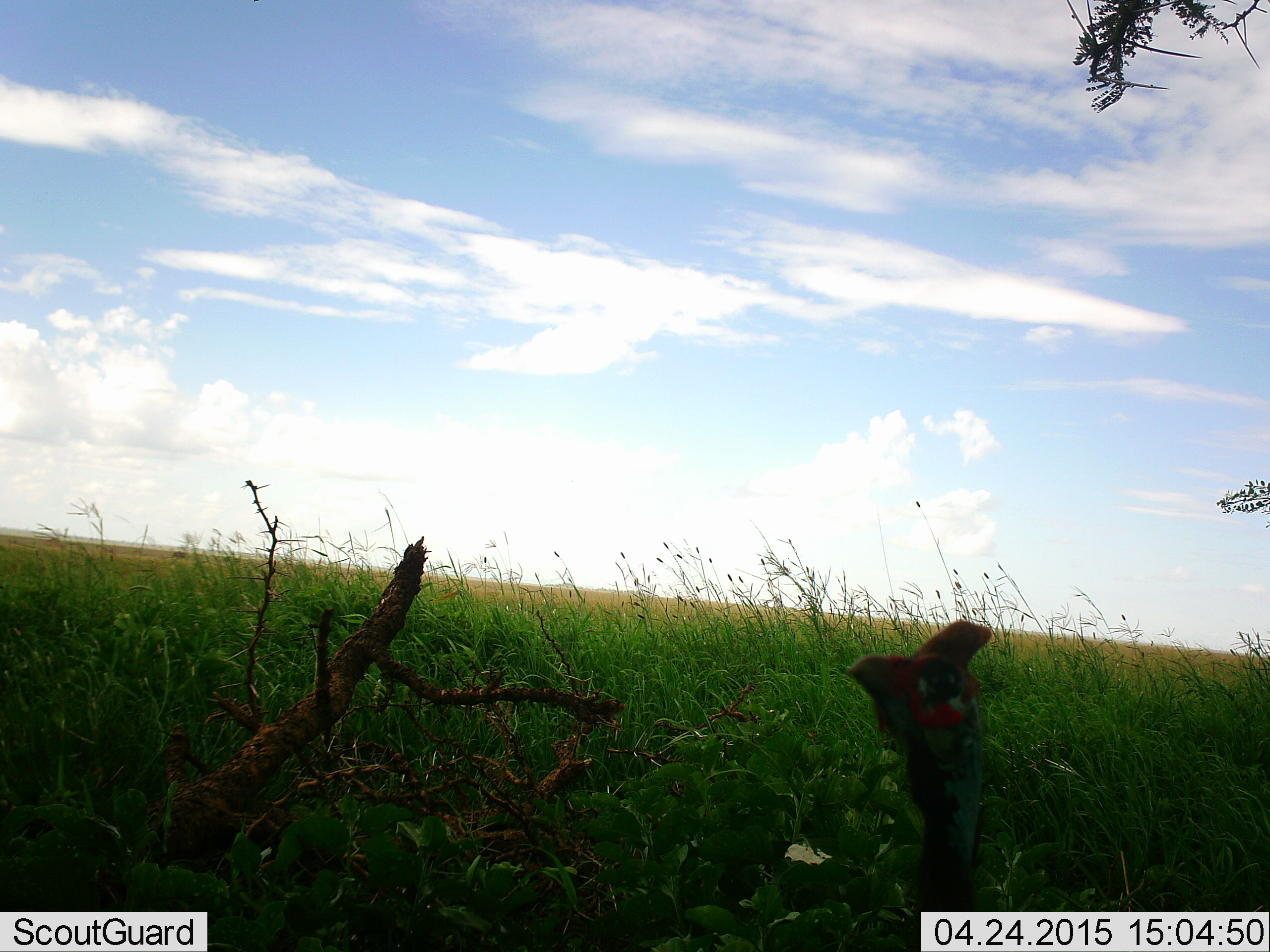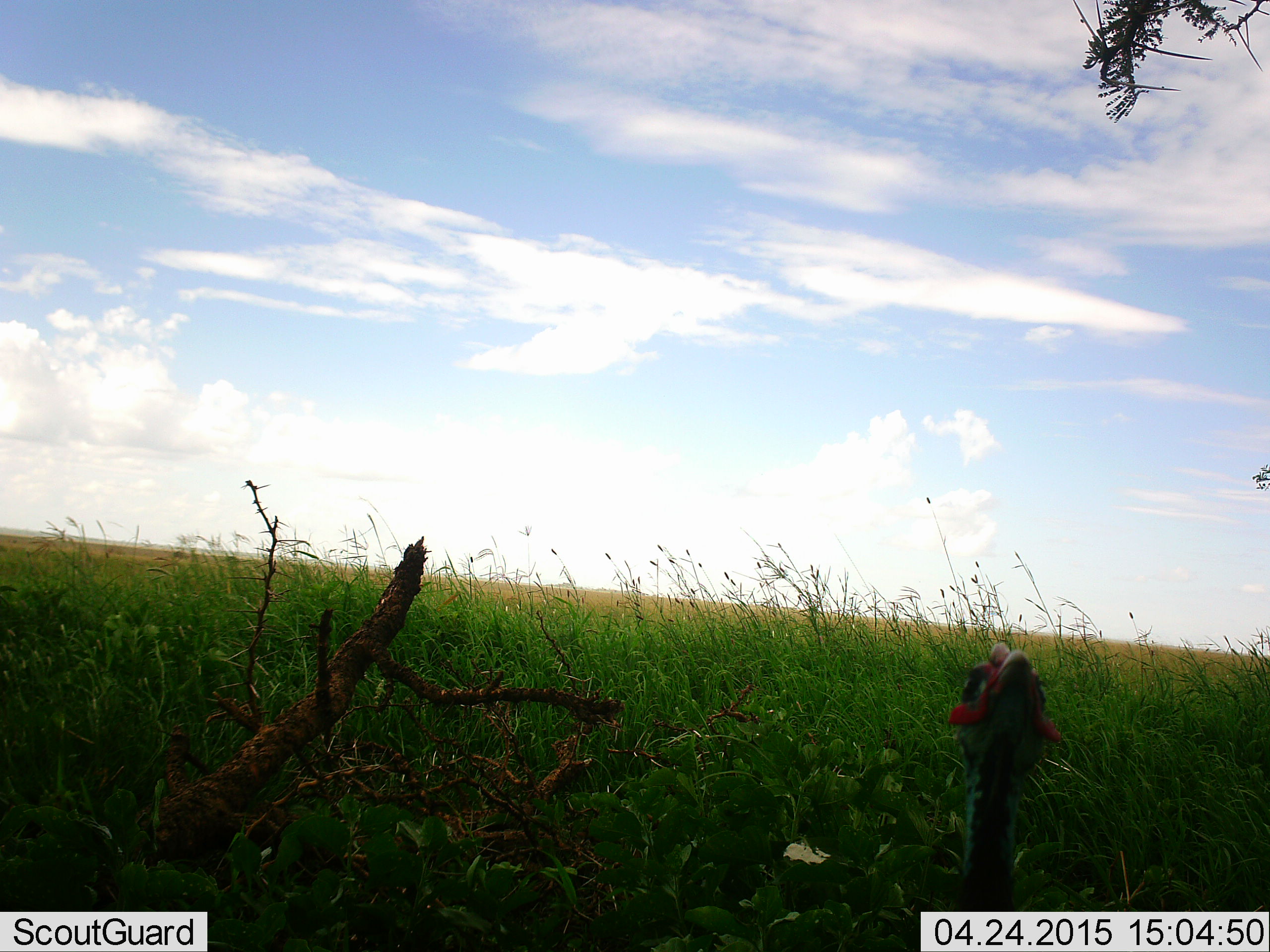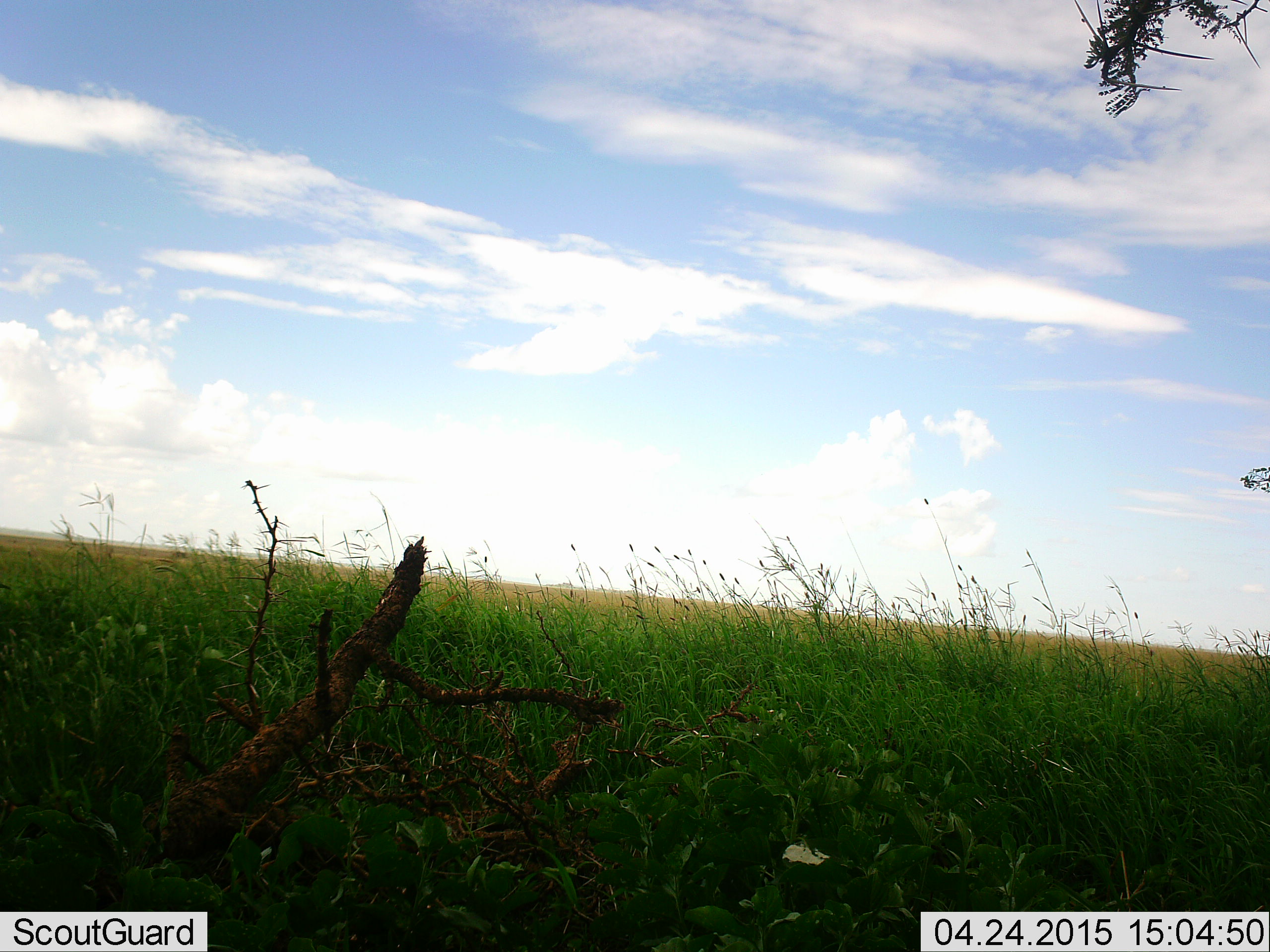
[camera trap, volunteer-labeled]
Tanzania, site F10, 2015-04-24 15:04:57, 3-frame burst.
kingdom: Animalia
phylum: Chordata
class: Aves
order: Galliformes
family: Numididae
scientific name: Numididae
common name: guinea fowl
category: guineafowl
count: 1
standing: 70%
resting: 0%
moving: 20%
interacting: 10%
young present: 0%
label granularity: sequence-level